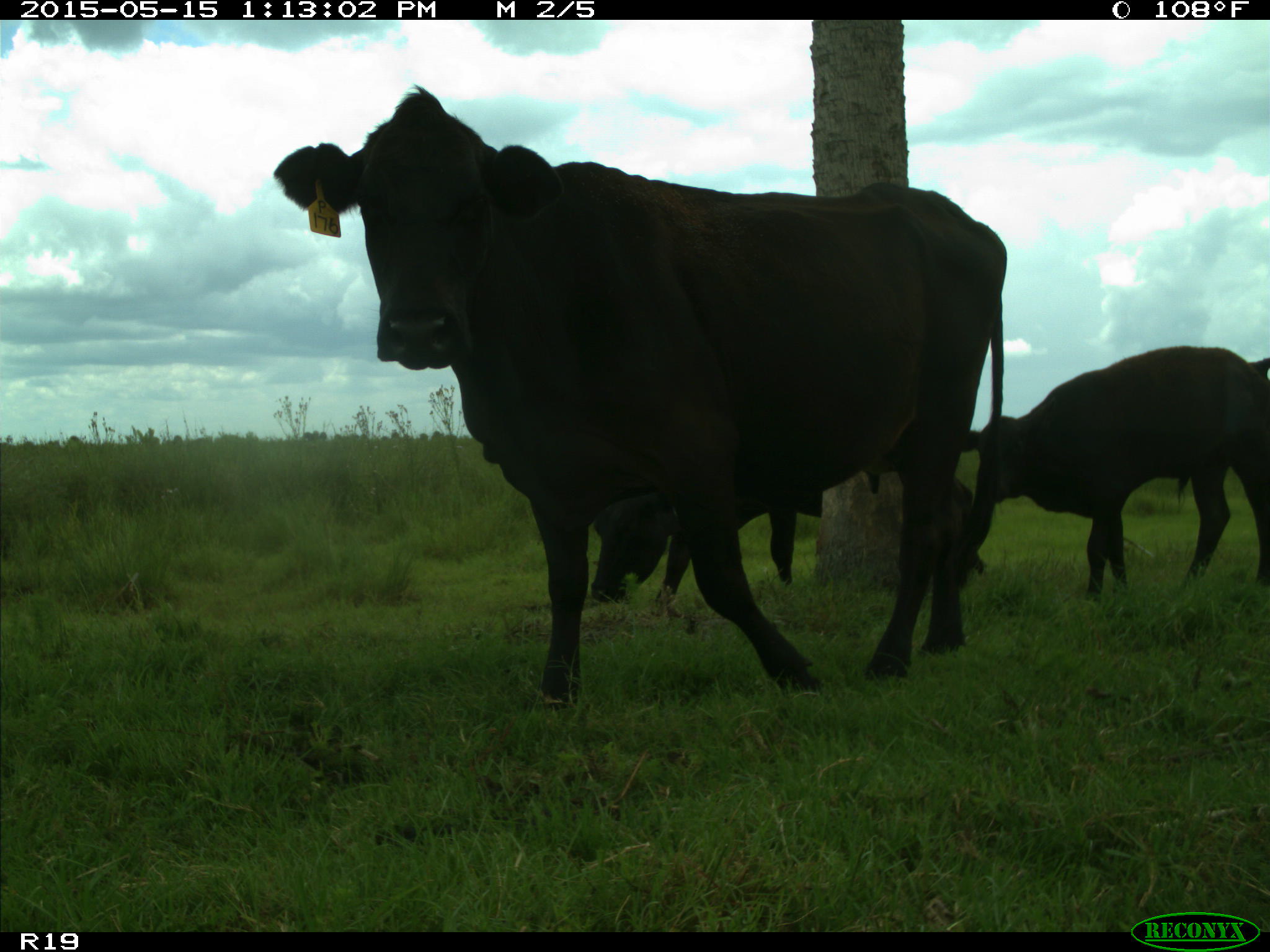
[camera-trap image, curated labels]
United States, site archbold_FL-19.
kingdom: Animalia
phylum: Chordata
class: Mammalia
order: Artiodactyla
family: Bovidae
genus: Bos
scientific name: Bos taurus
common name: domestic cow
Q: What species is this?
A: Bos taurus (domestic cow).